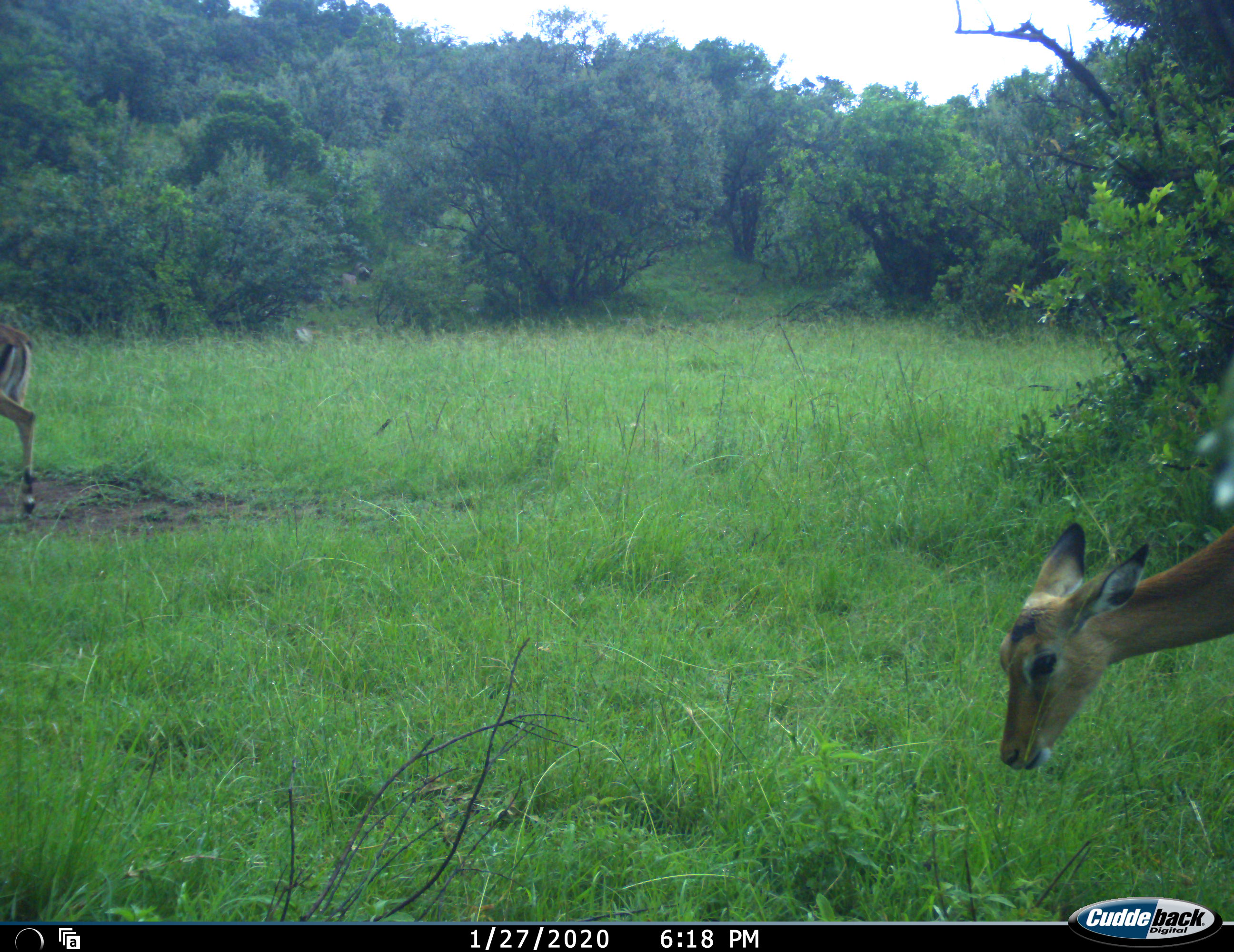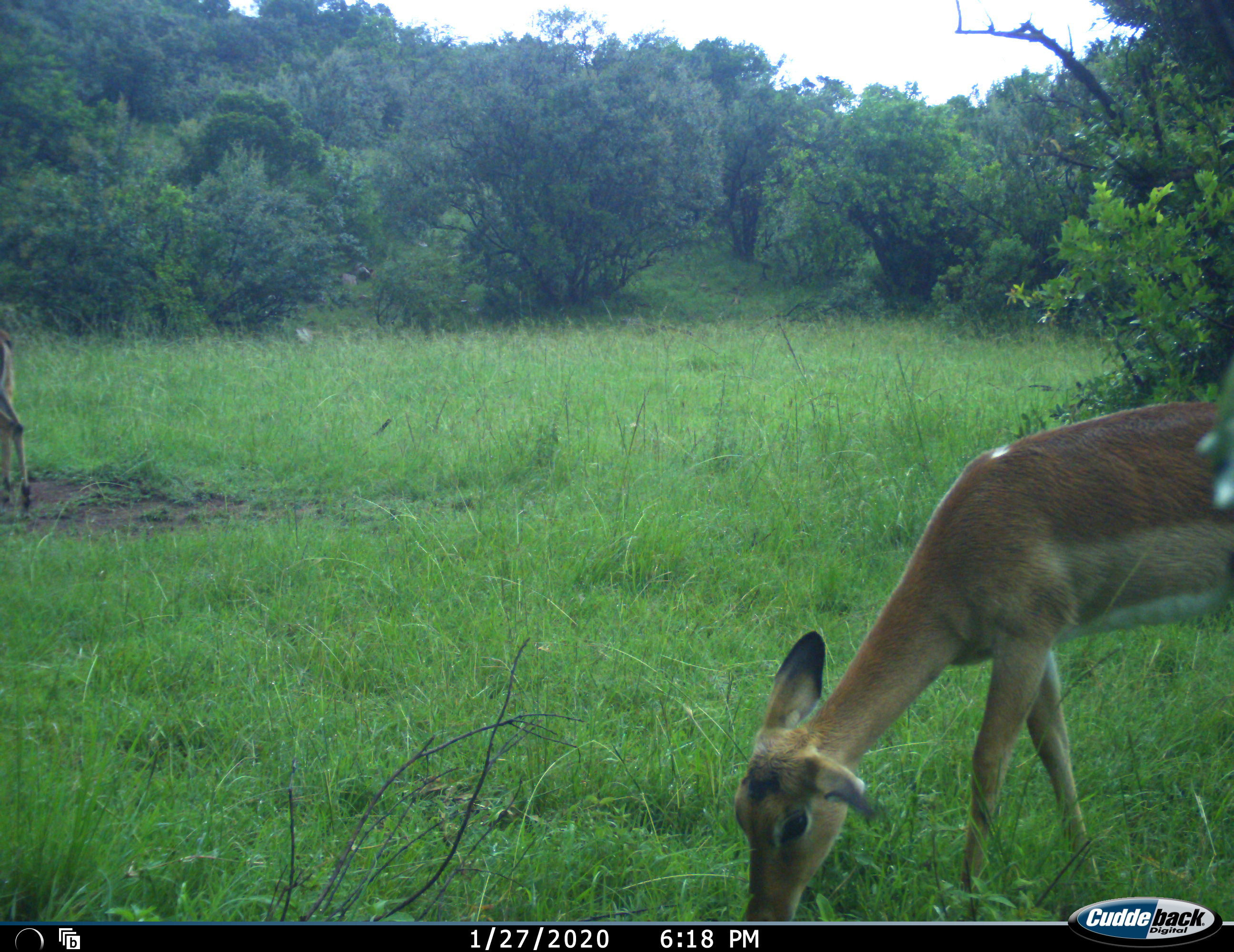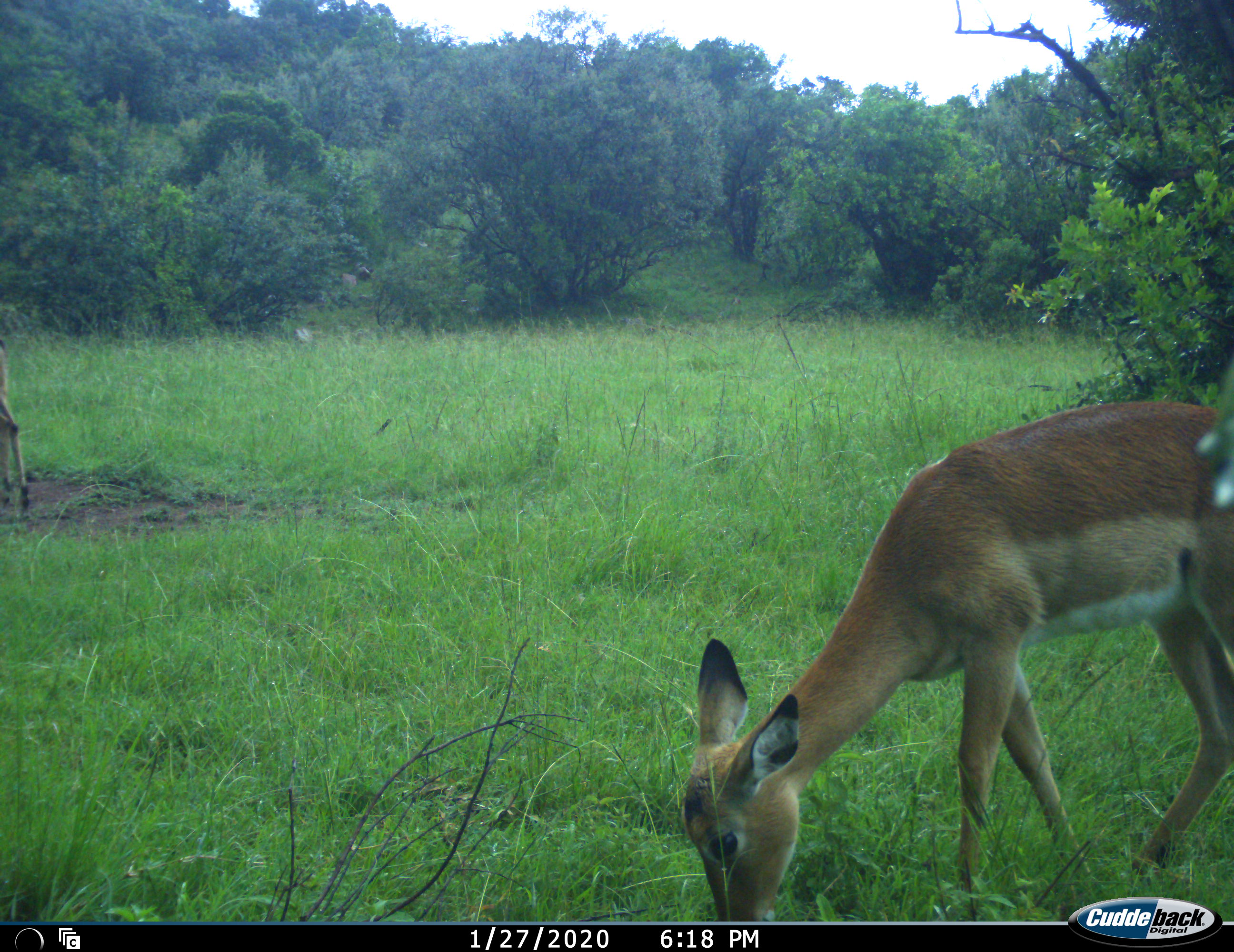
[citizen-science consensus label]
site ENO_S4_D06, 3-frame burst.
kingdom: Animalia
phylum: Chordata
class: Mammalia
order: Artiodactyla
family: Bovidae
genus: Aepyceros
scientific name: Aepyceros melampus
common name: impala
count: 2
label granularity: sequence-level